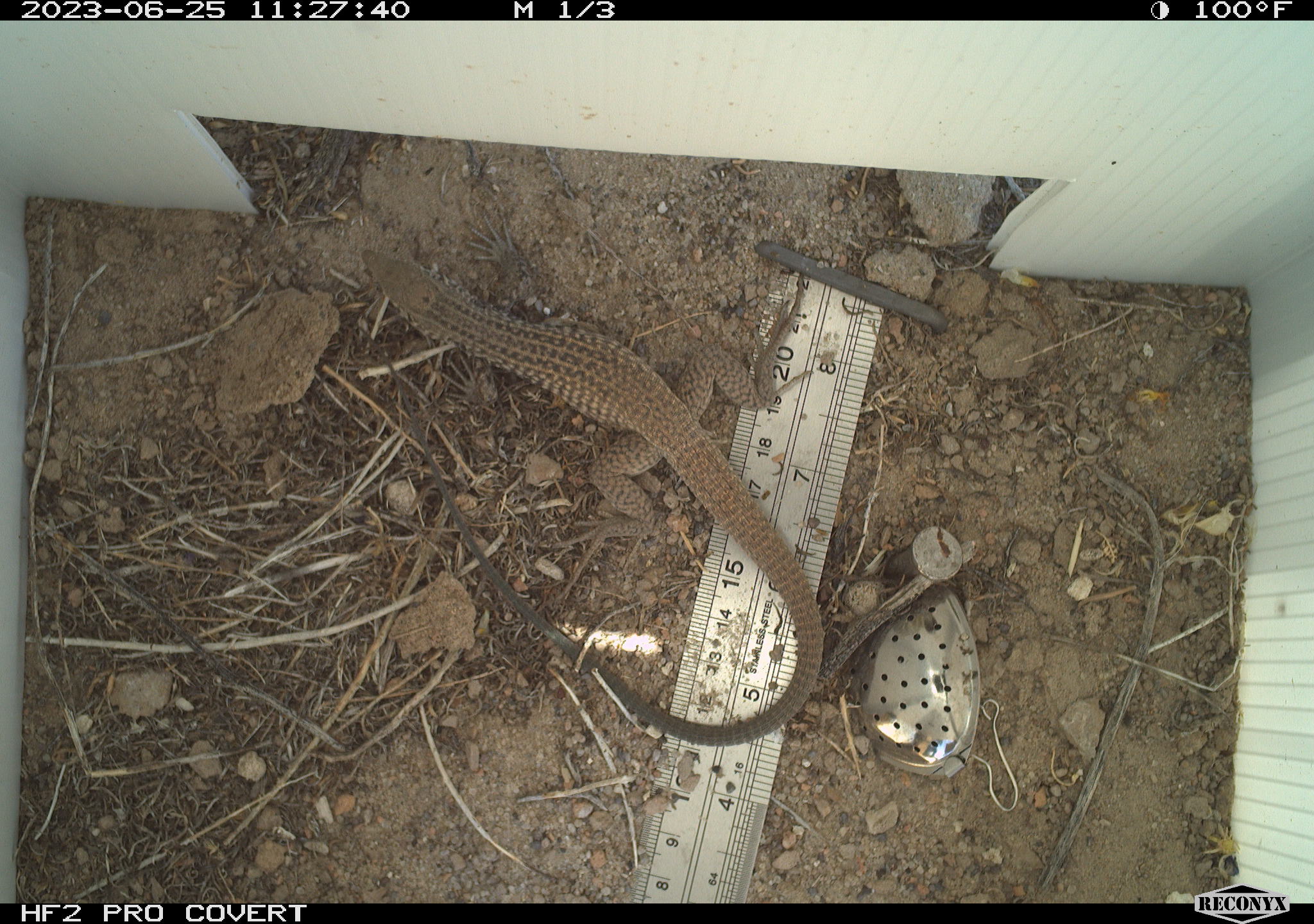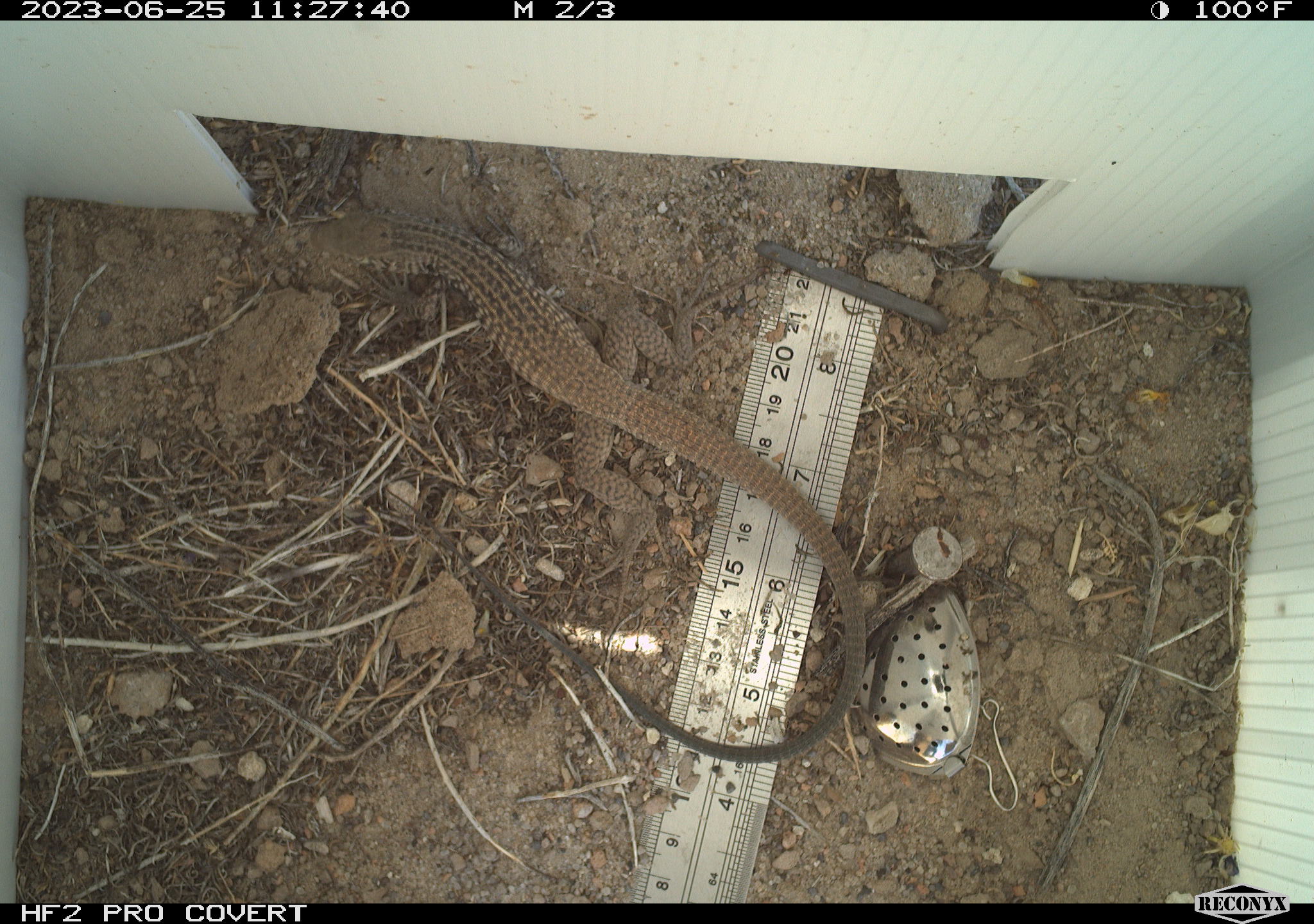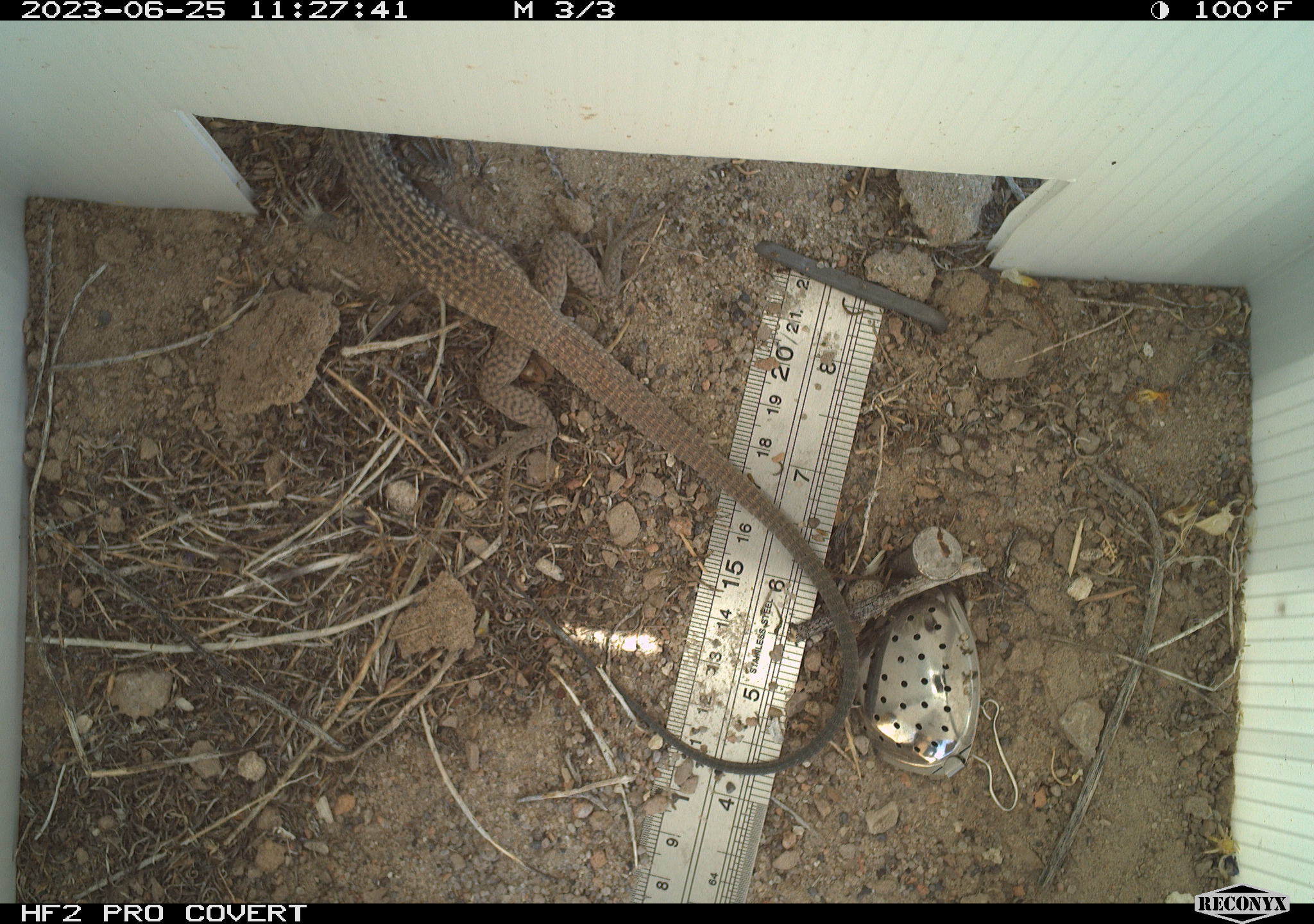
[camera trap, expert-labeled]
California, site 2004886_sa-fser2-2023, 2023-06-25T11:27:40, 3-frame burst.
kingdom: Animalia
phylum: Chordata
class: Reptilia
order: Squamata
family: Teiidae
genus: Aspidoscelis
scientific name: Aspidoscelis tigris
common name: western whiptail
Western whiptail (Aspidoscelis tigris).